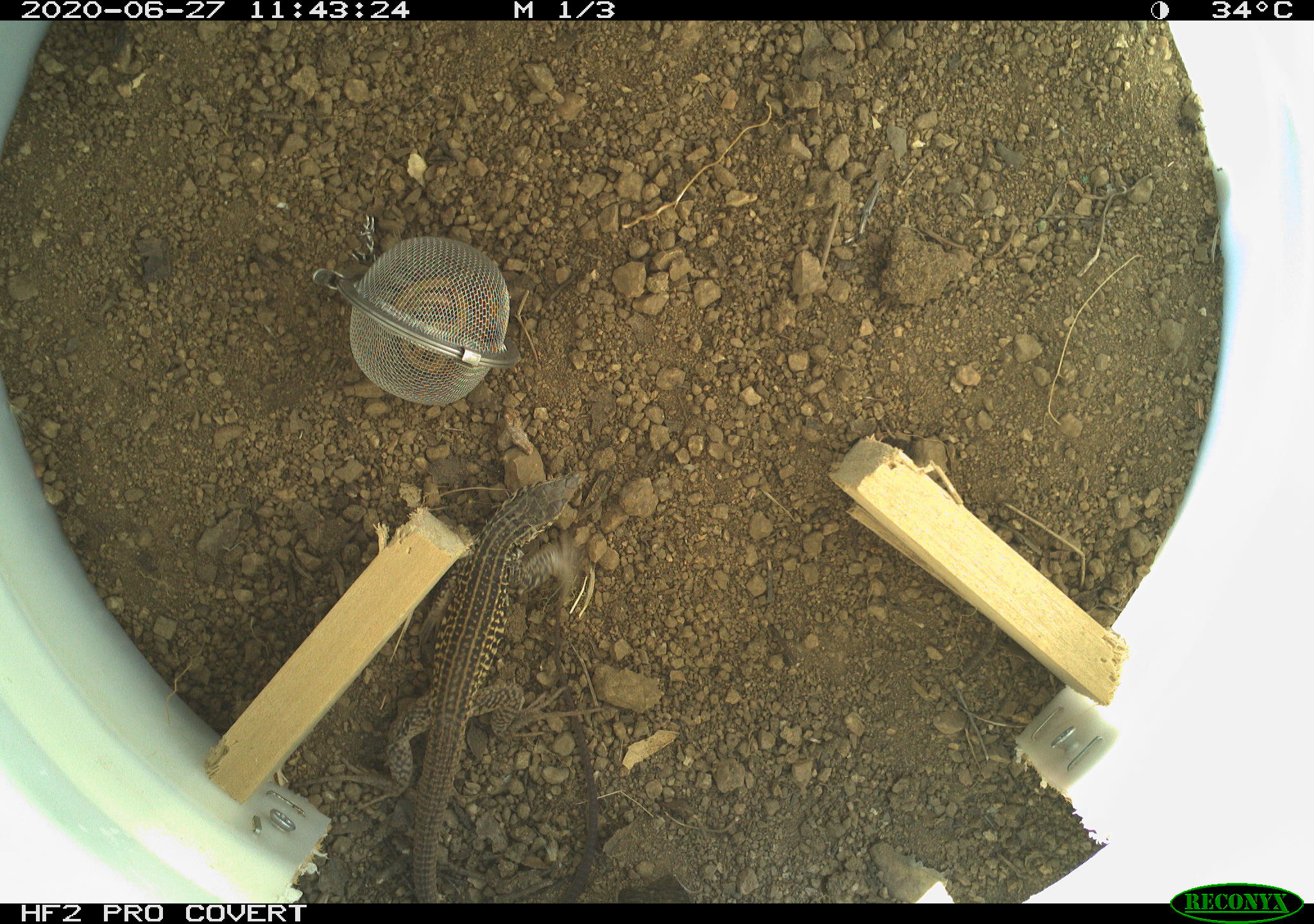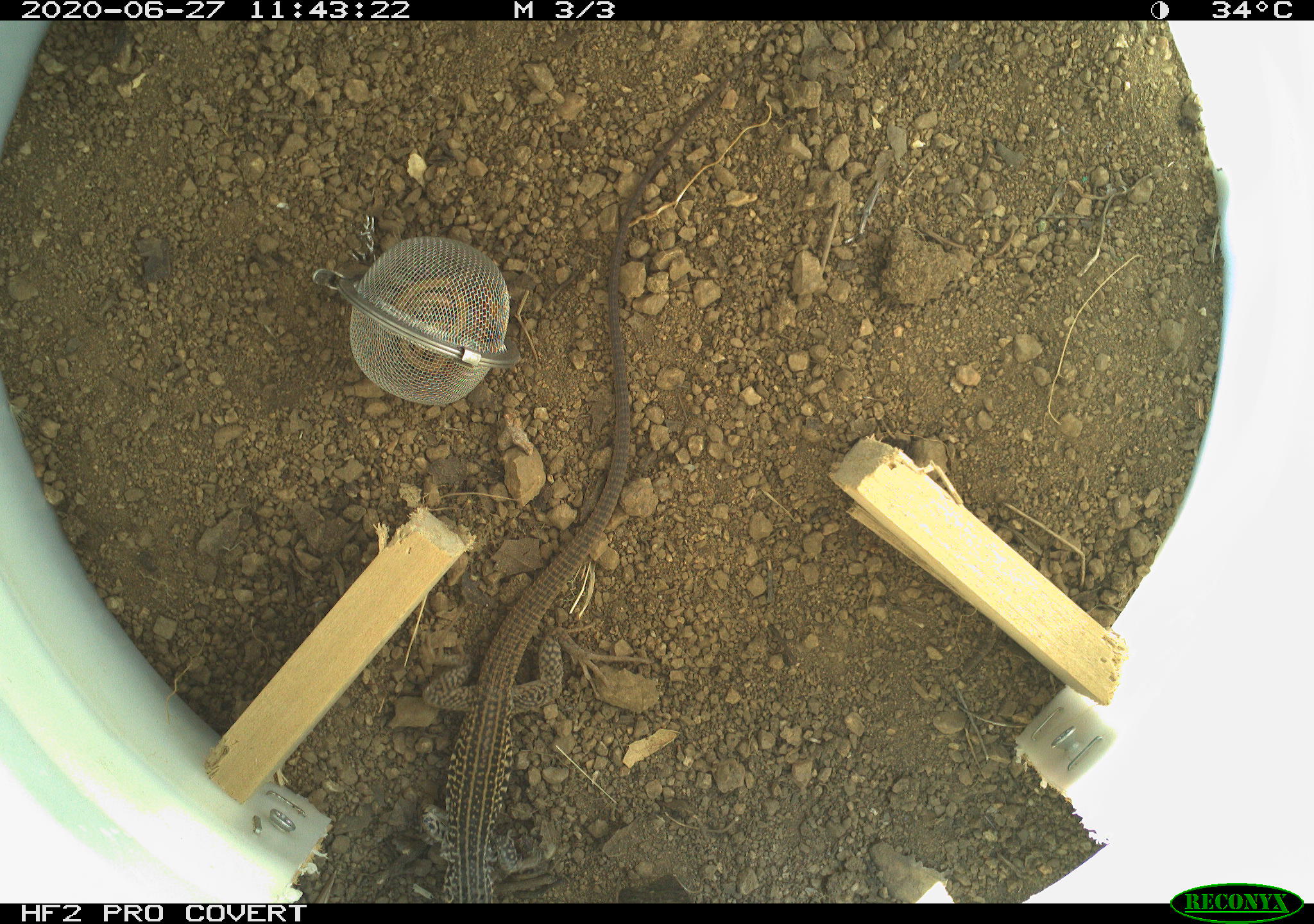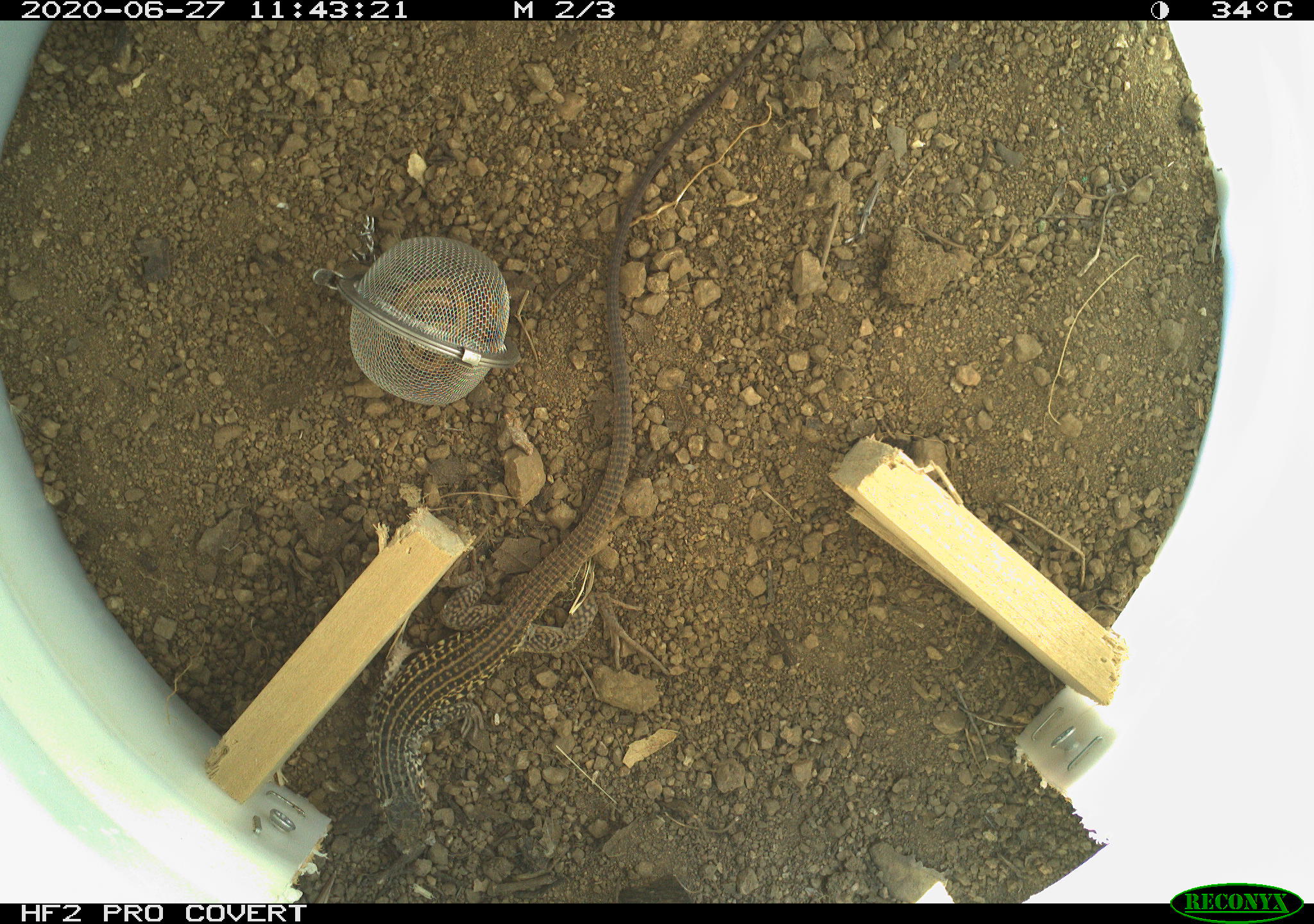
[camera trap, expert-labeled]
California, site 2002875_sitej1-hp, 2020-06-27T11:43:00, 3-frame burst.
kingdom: Animalia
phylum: Chordata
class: Reptilia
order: Squamata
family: Teiidae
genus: Aspidoscelis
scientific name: Aspidoscelis tigris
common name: western whiptail